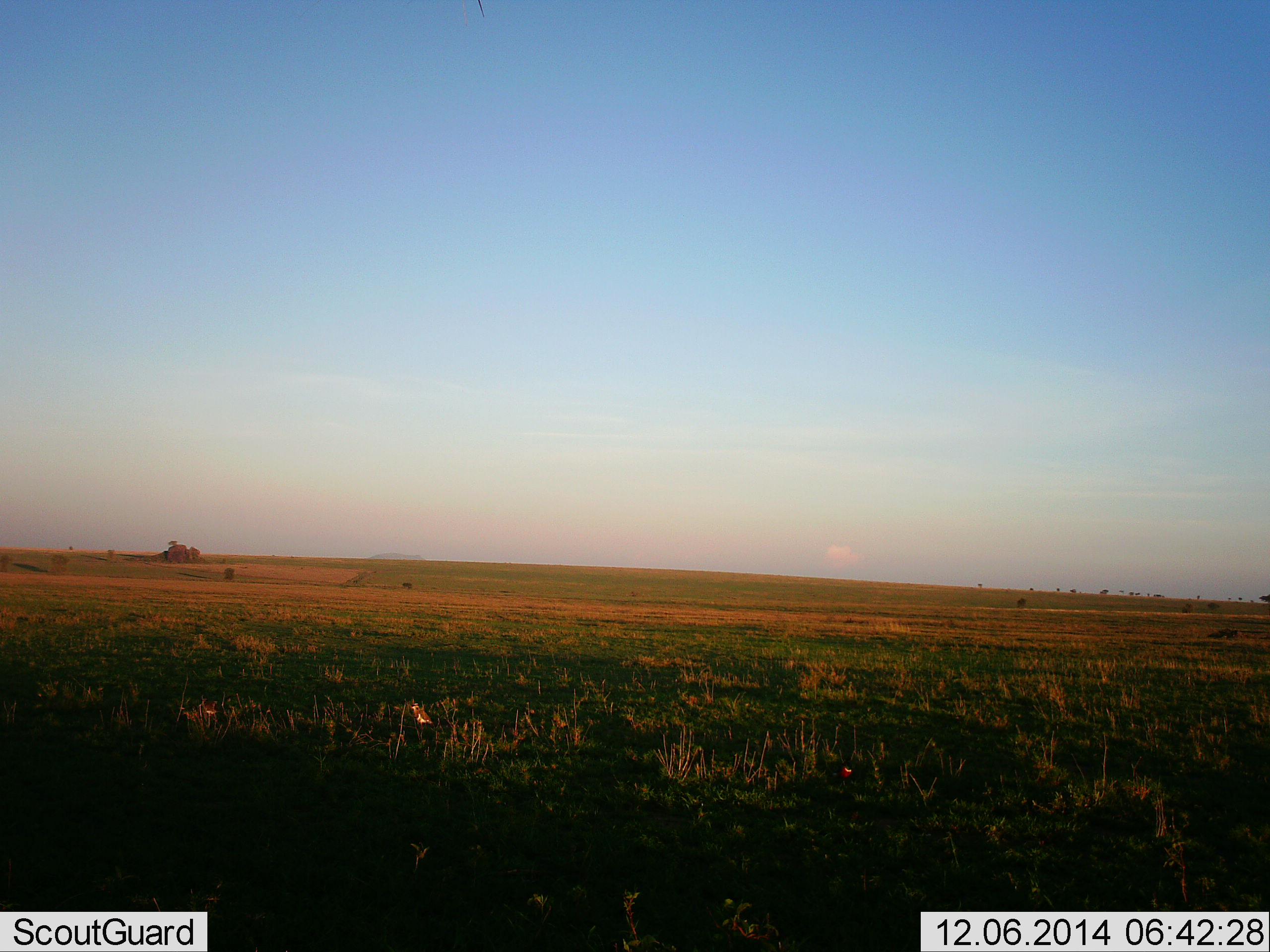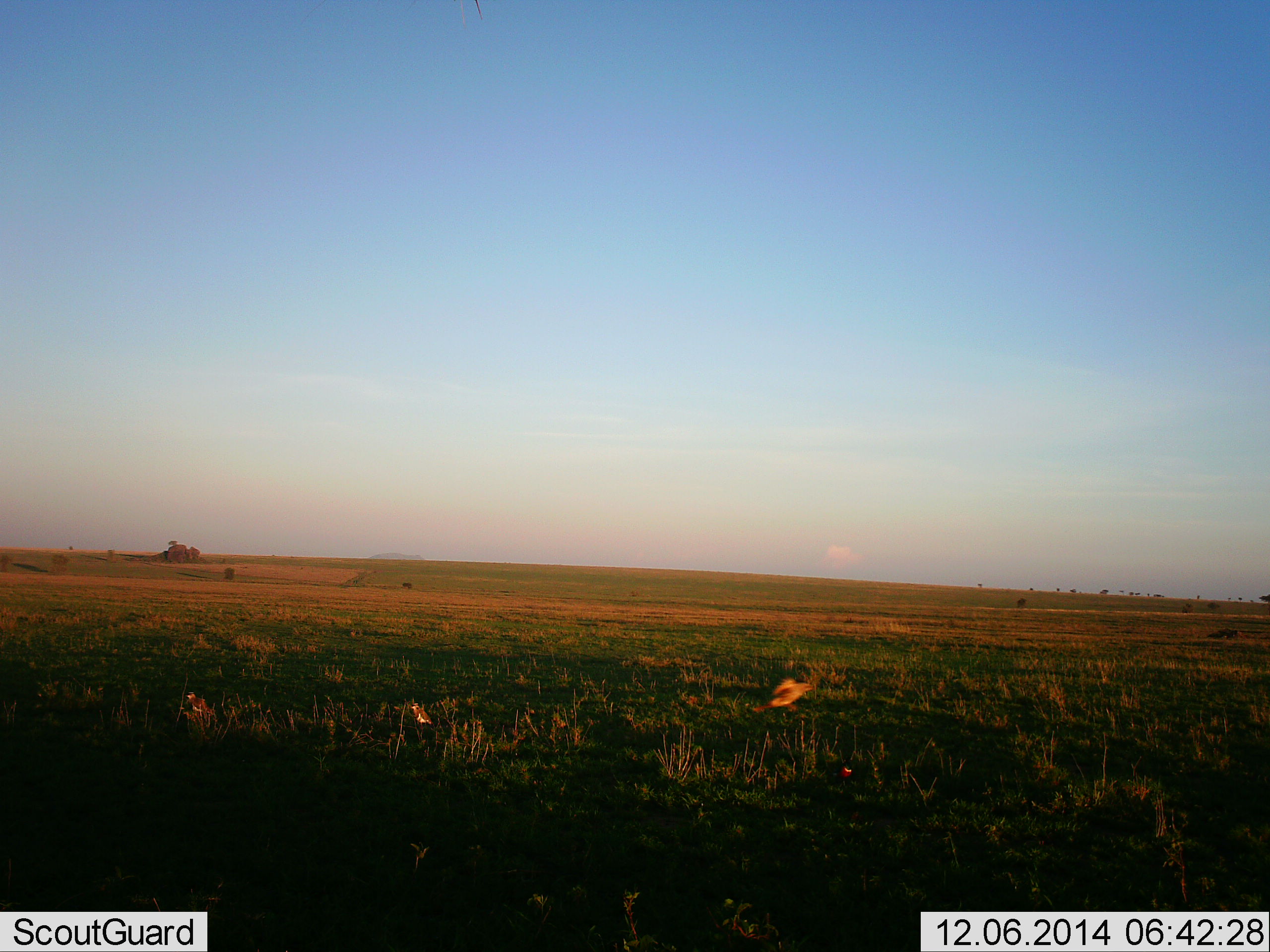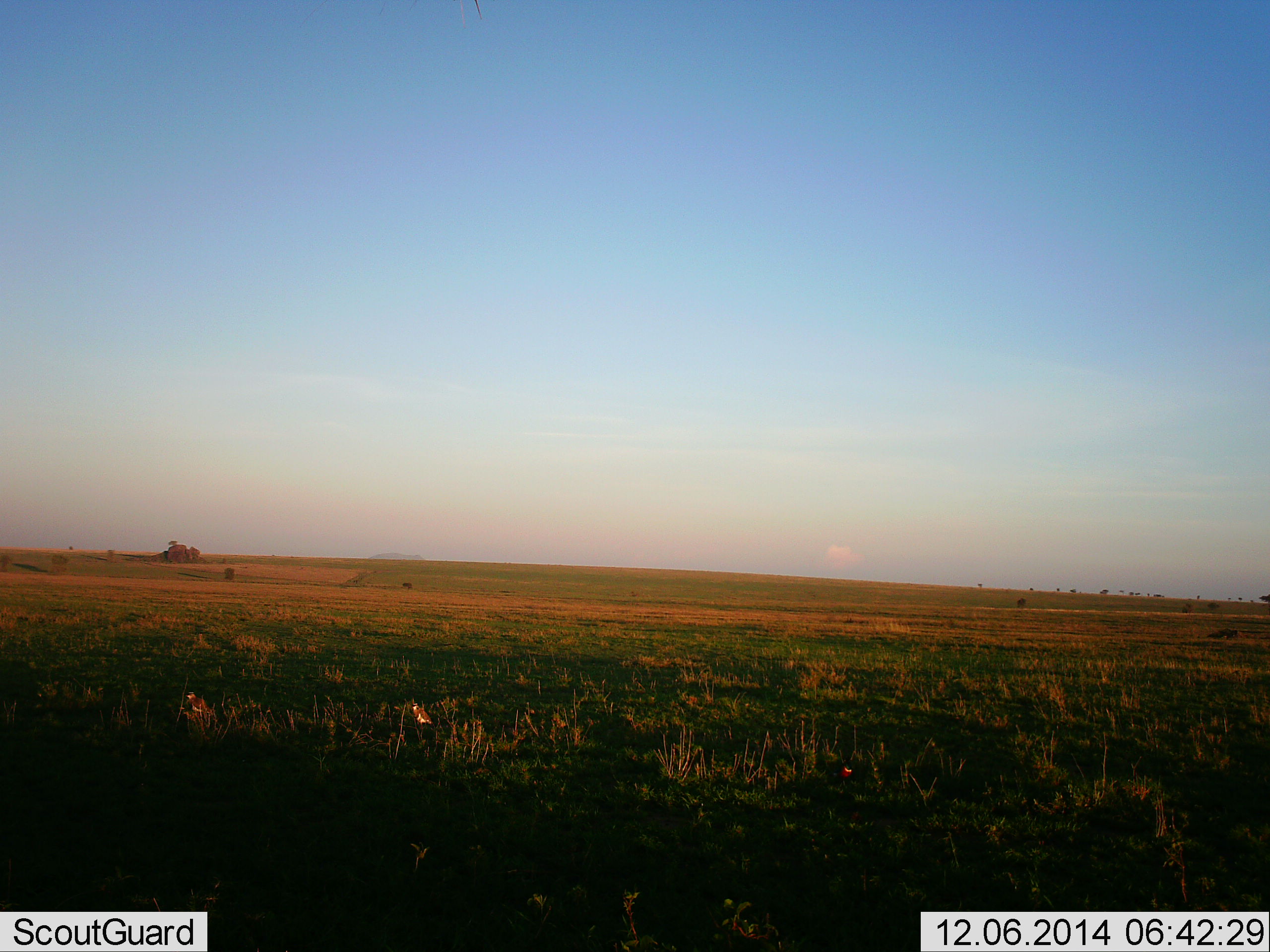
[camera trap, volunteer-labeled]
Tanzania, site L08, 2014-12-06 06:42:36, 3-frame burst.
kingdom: Animalia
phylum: Chordata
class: Aves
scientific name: Aves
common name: bird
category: otherbird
Otherbird (bird) (Aves), count 2. Behavior (volunteer vote fractions): standing 10%, resting 30%, moving 100%, interacting 0%. Young present (vote fraction): 0%. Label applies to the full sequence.